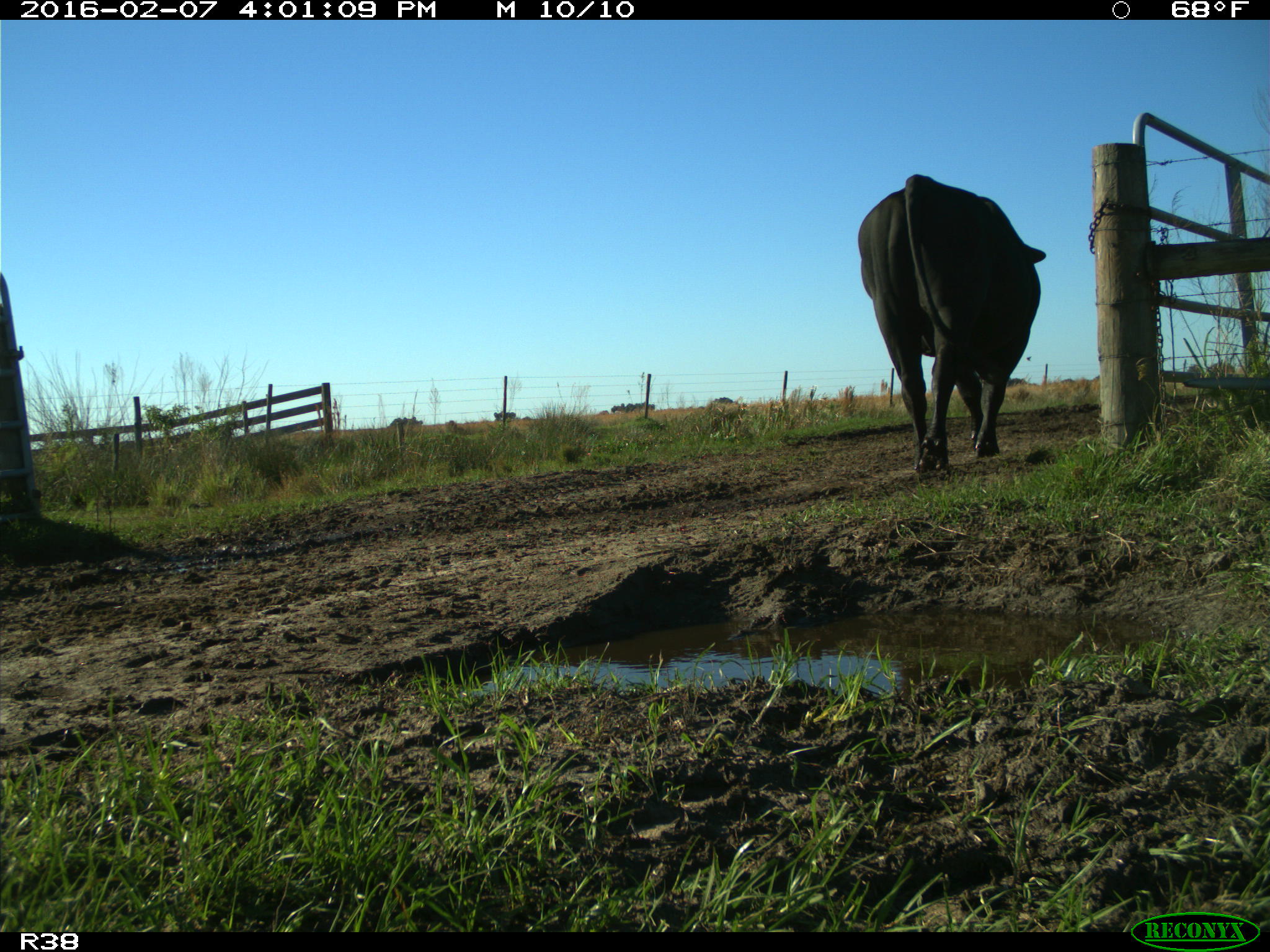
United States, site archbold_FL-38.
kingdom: Animalia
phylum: Chordata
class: Mammalia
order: Artiodactyla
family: Bovidae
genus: Bos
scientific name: Bos taurus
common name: domestic cow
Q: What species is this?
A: Bos taurus (domestic cow).